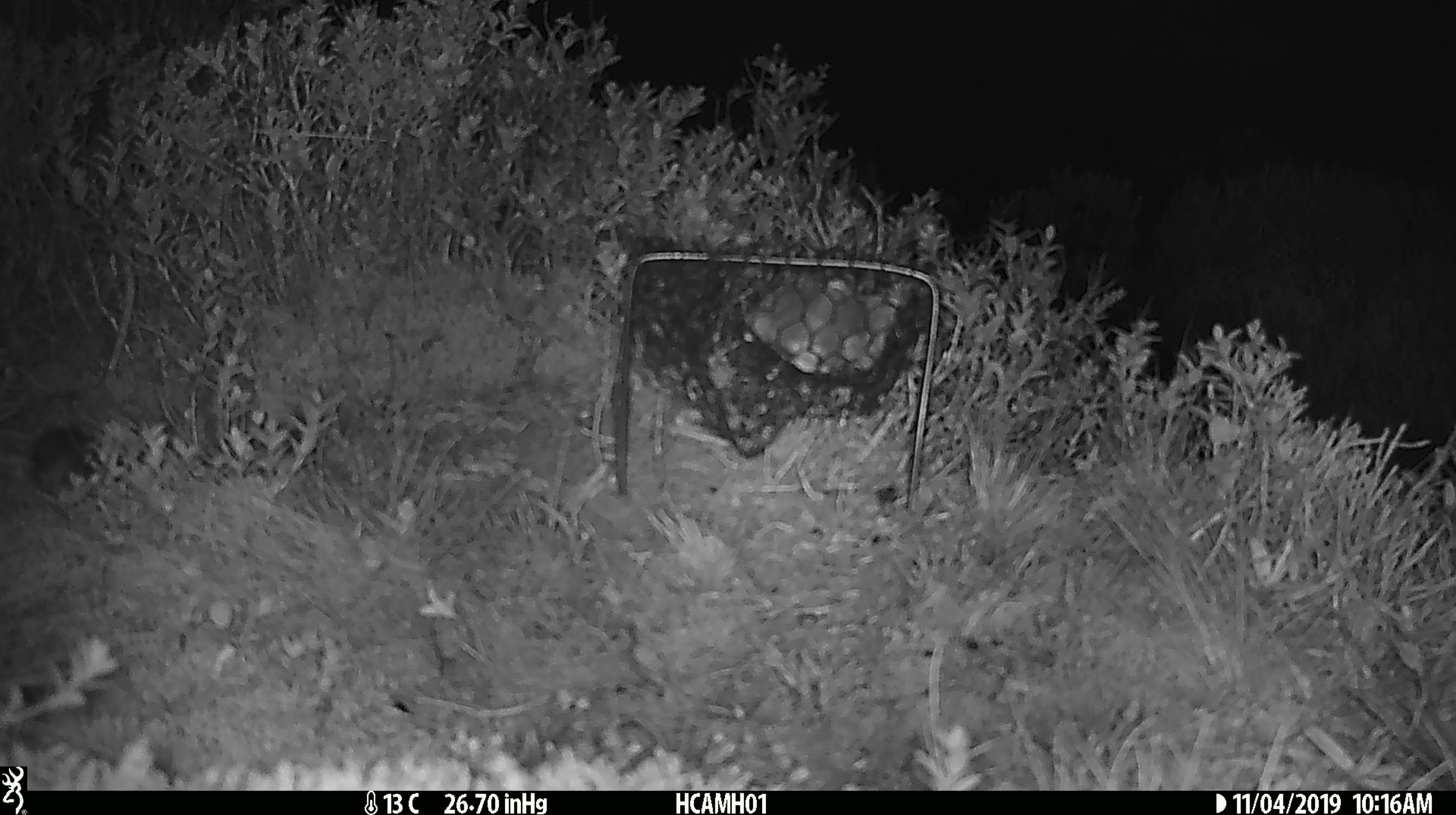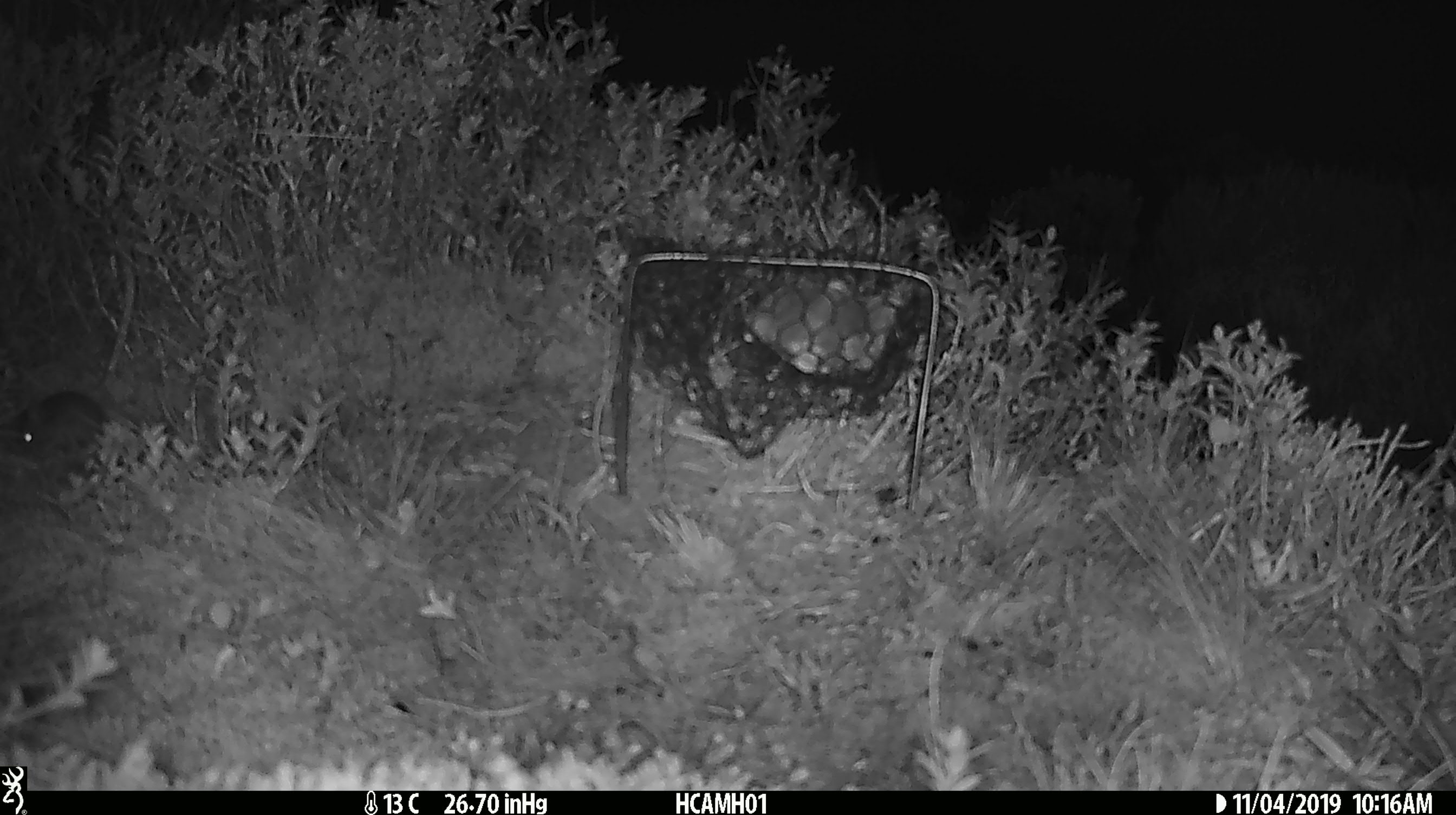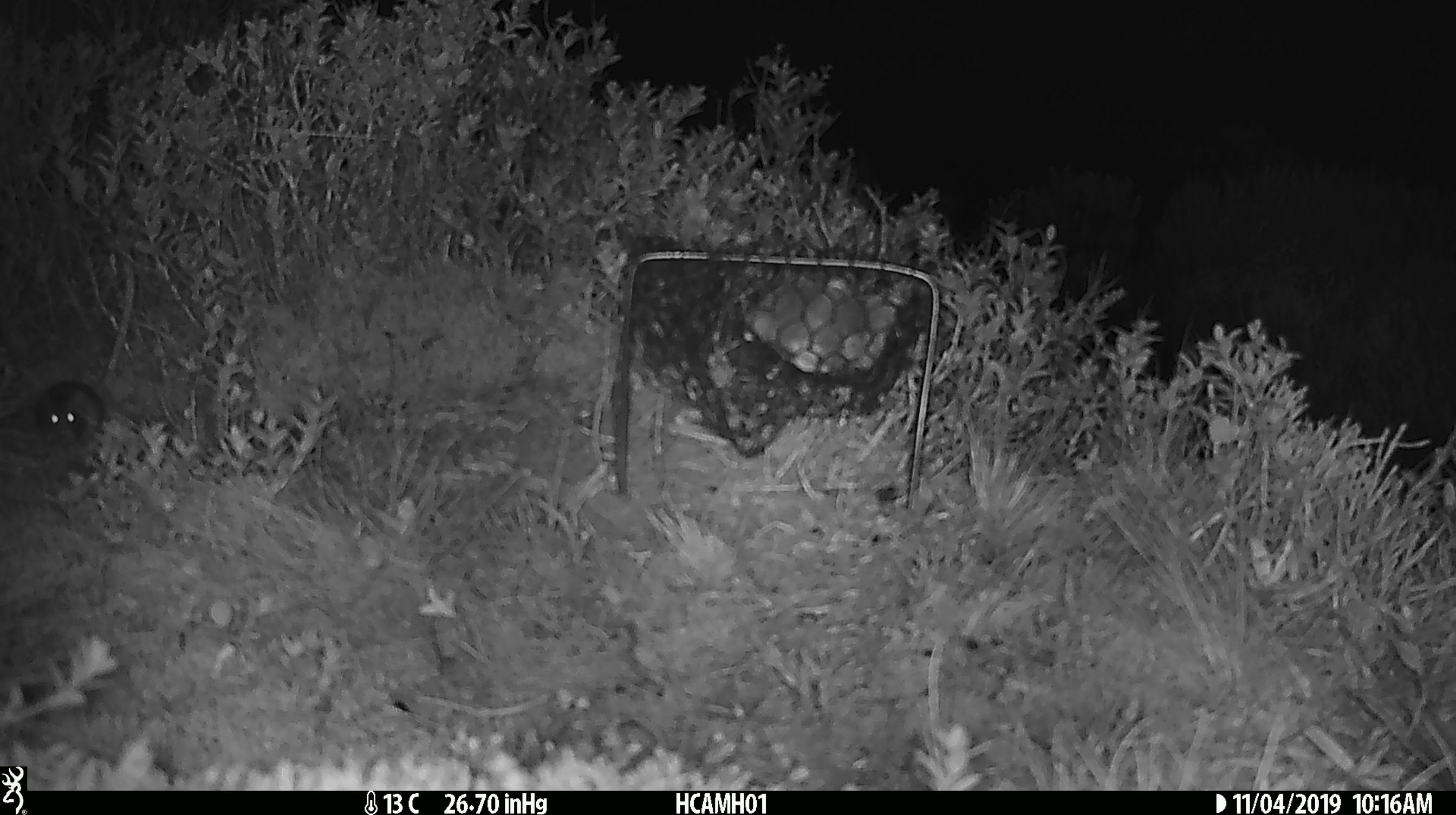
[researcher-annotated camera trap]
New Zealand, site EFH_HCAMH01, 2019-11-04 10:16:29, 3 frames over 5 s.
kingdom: Animalia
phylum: Chordata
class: Mammalia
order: Rodentia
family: Muridae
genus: Mus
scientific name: Mus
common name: mouse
Mouse (Mus).